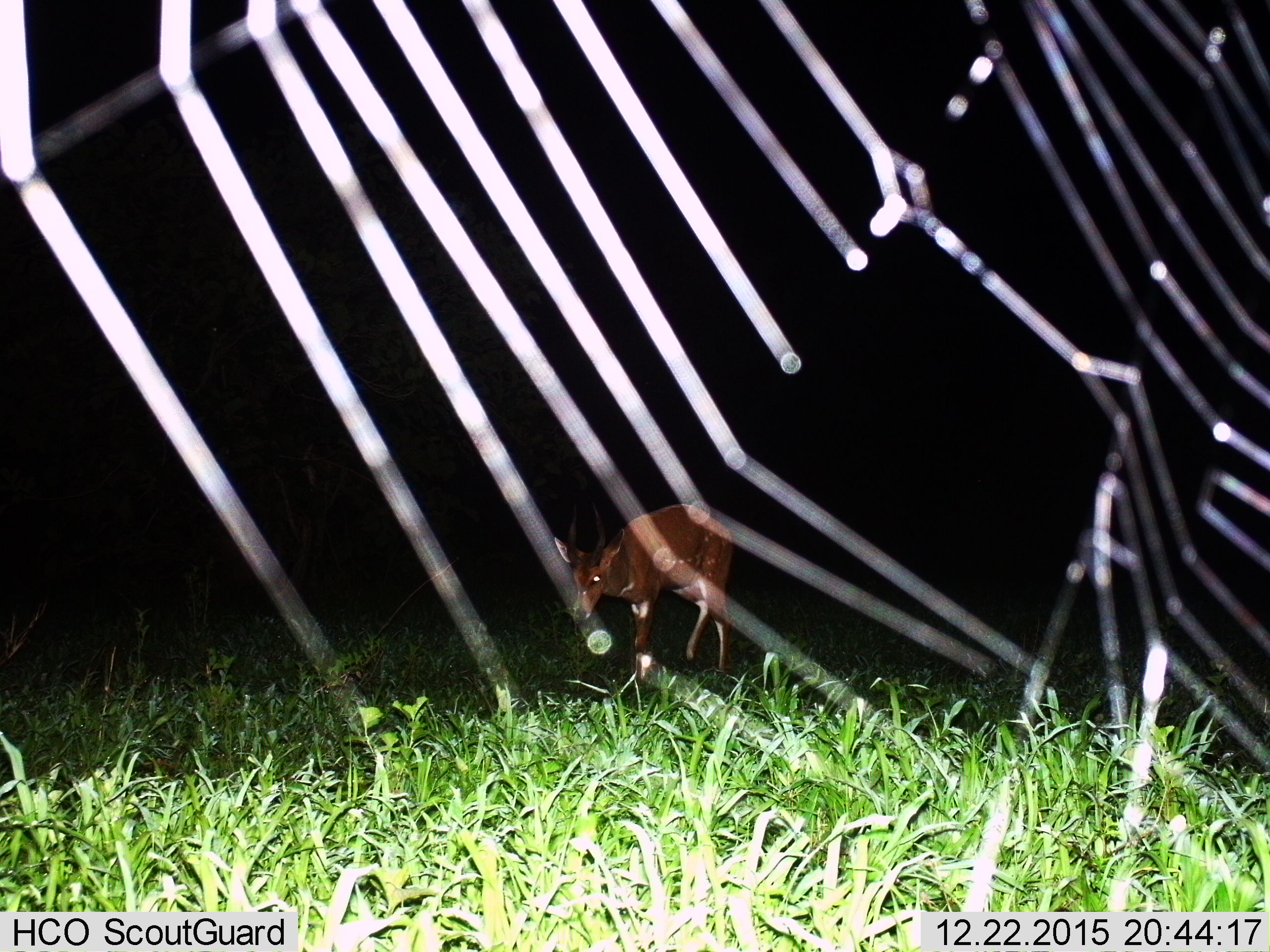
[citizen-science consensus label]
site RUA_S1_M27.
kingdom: Animalia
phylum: Chordata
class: Mammalia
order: Artiodactyla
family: Bovidae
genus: Tragelaphus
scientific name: Tragelaphus scriptus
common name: bushbuck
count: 1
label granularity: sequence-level